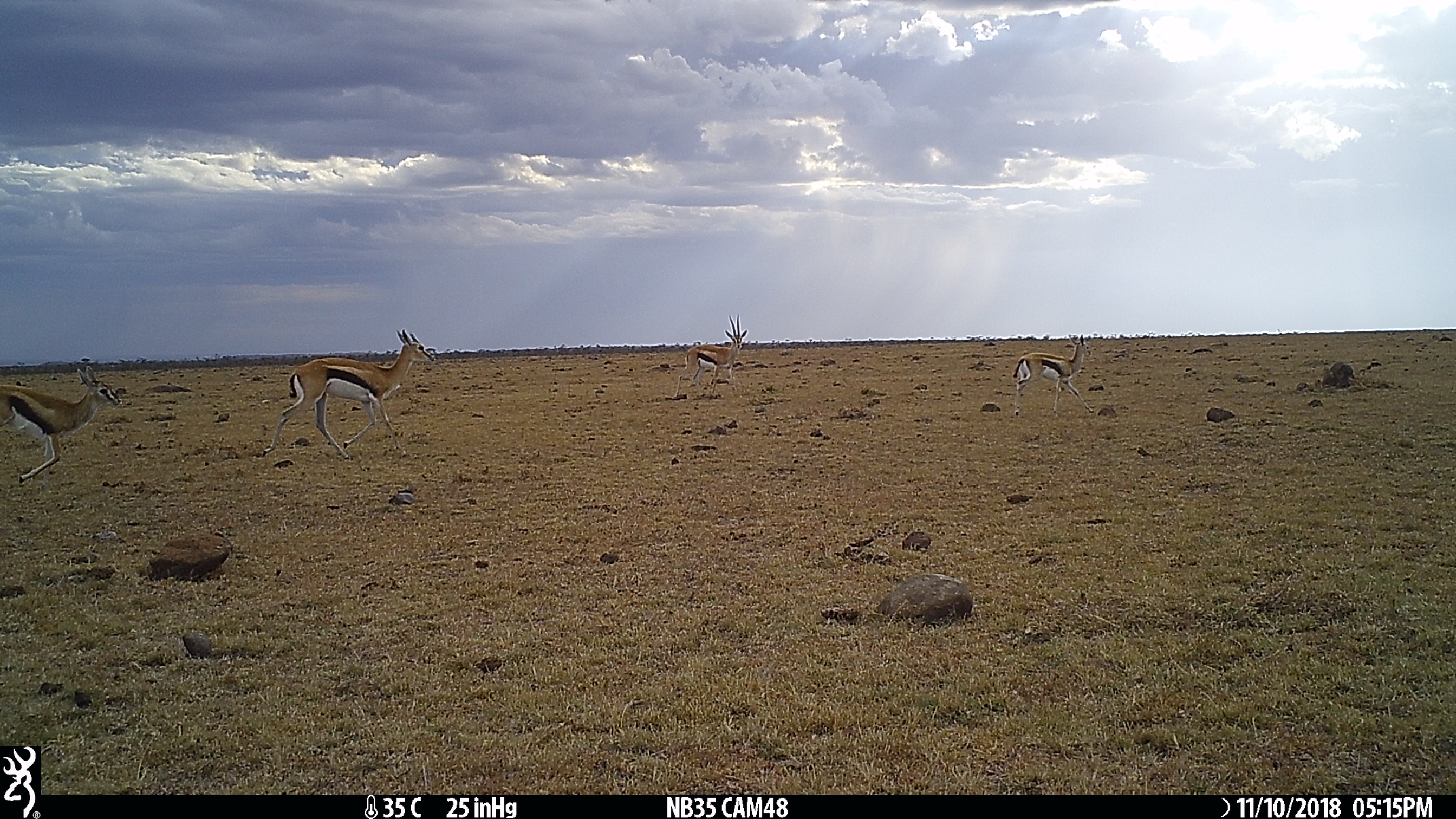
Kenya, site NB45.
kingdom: Animalia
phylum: Chordata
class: Mammalia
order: Artiodactyla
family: Bovidae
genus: Eudorcas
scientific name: Eudorcas thomsonii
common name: thomon's gazelle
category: gazelle thomsons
Gazelle thomsons (thomon's gazelle) (Eudorcas thomsonii).